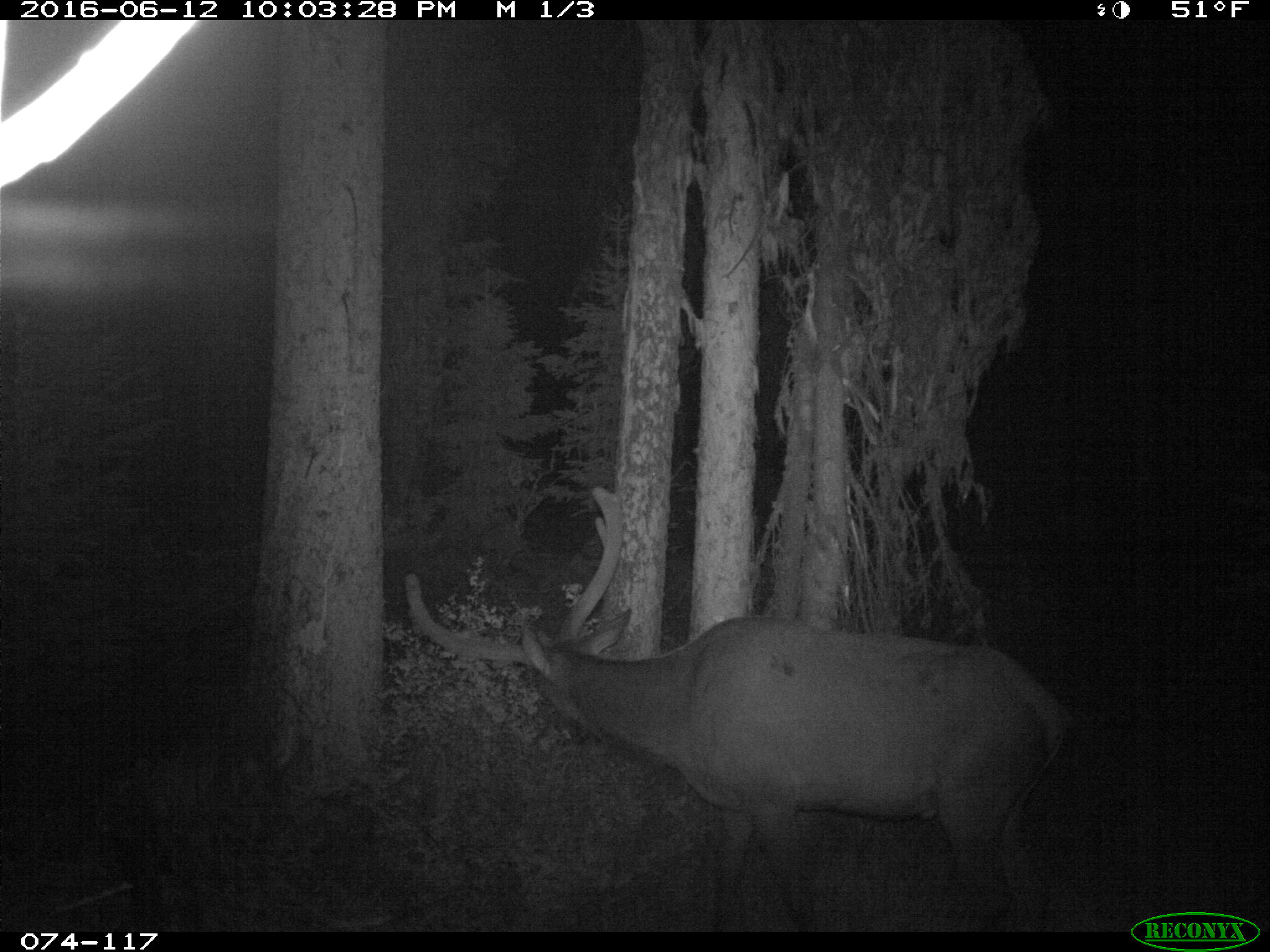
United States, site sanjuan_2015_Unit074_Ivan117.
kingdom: Animalia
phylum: Chordata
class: Mammalia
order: Artiodactyla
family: Cervidae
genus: Cervus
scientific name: Cervus elaphus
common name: red deer